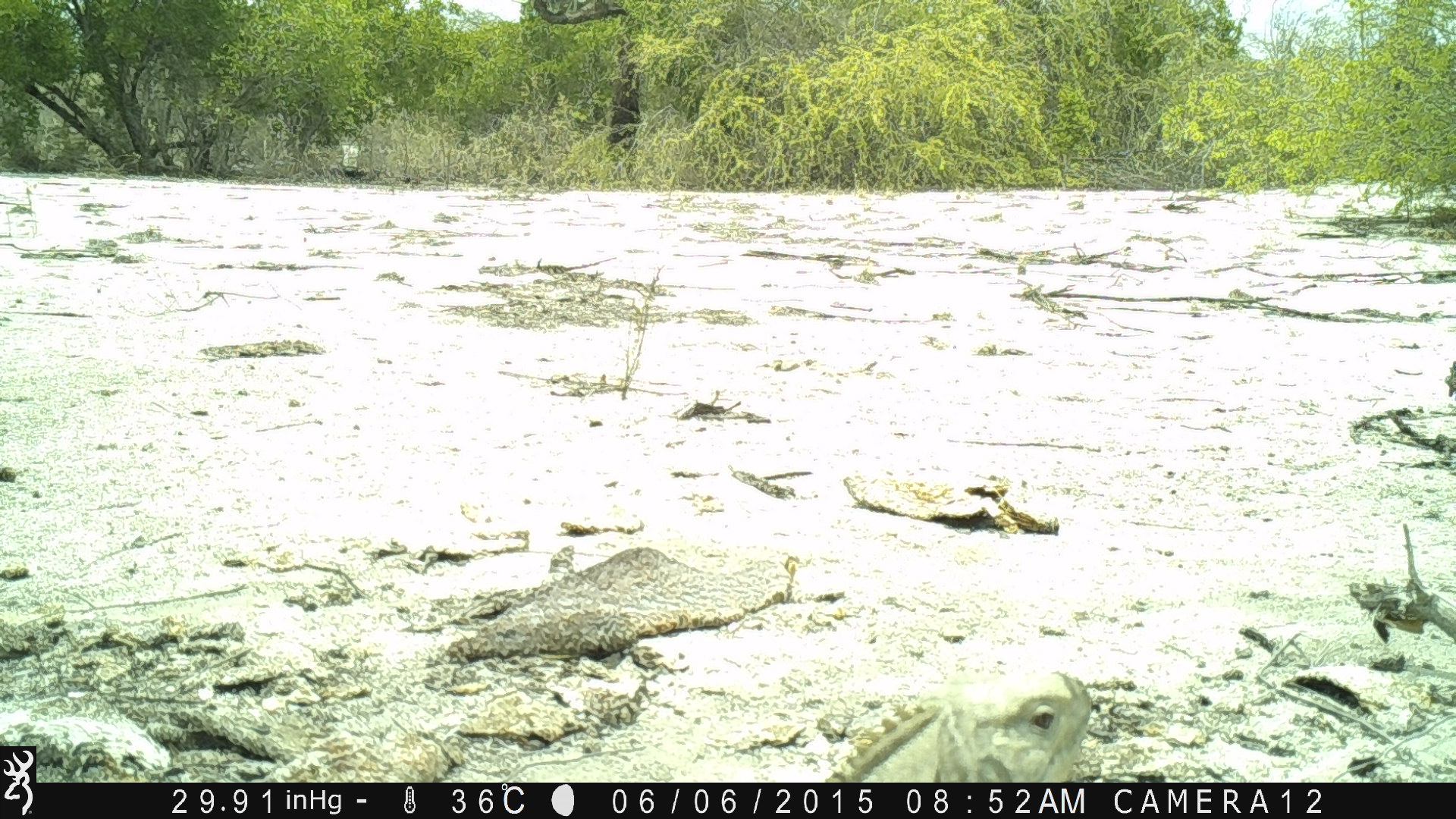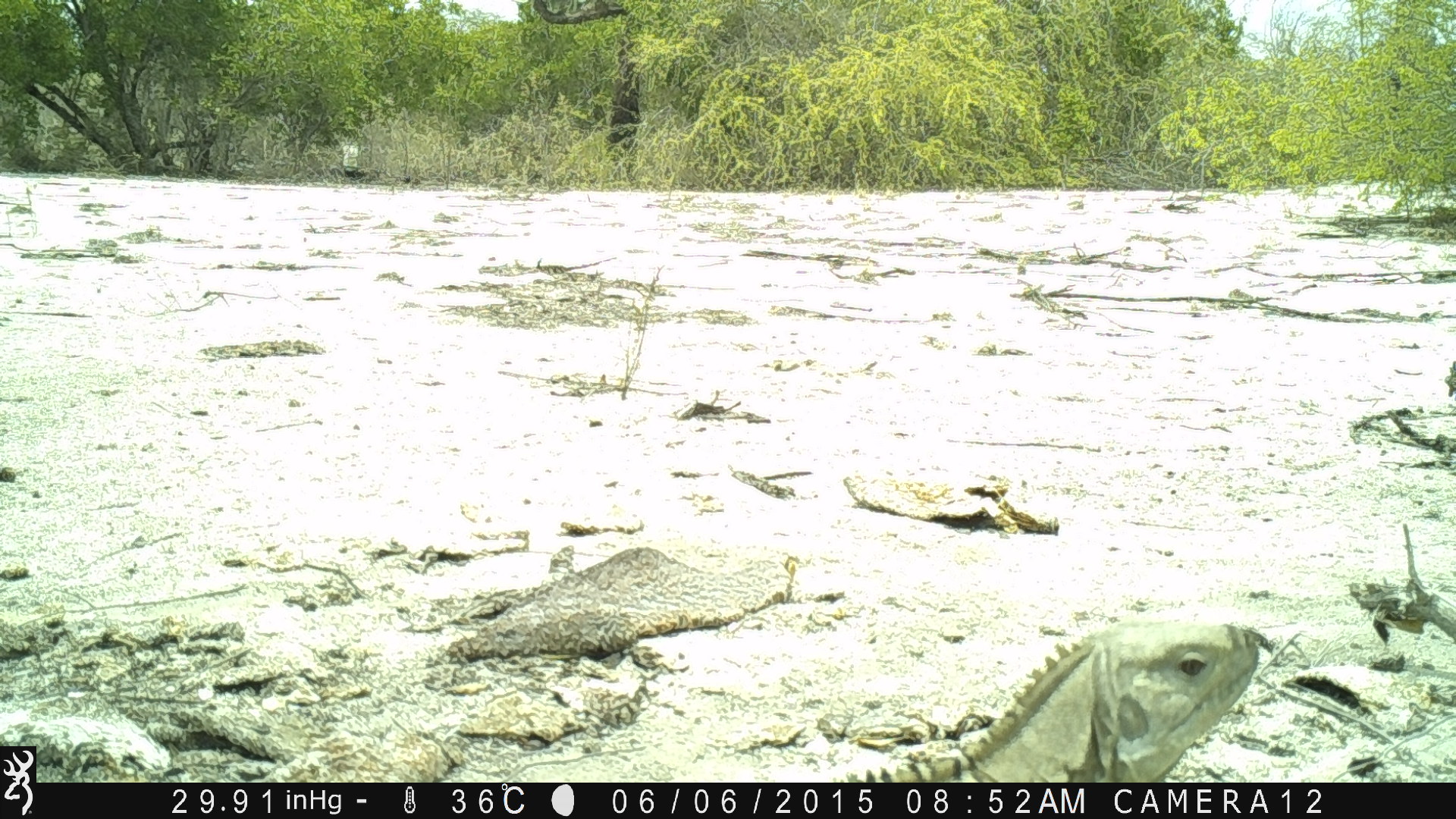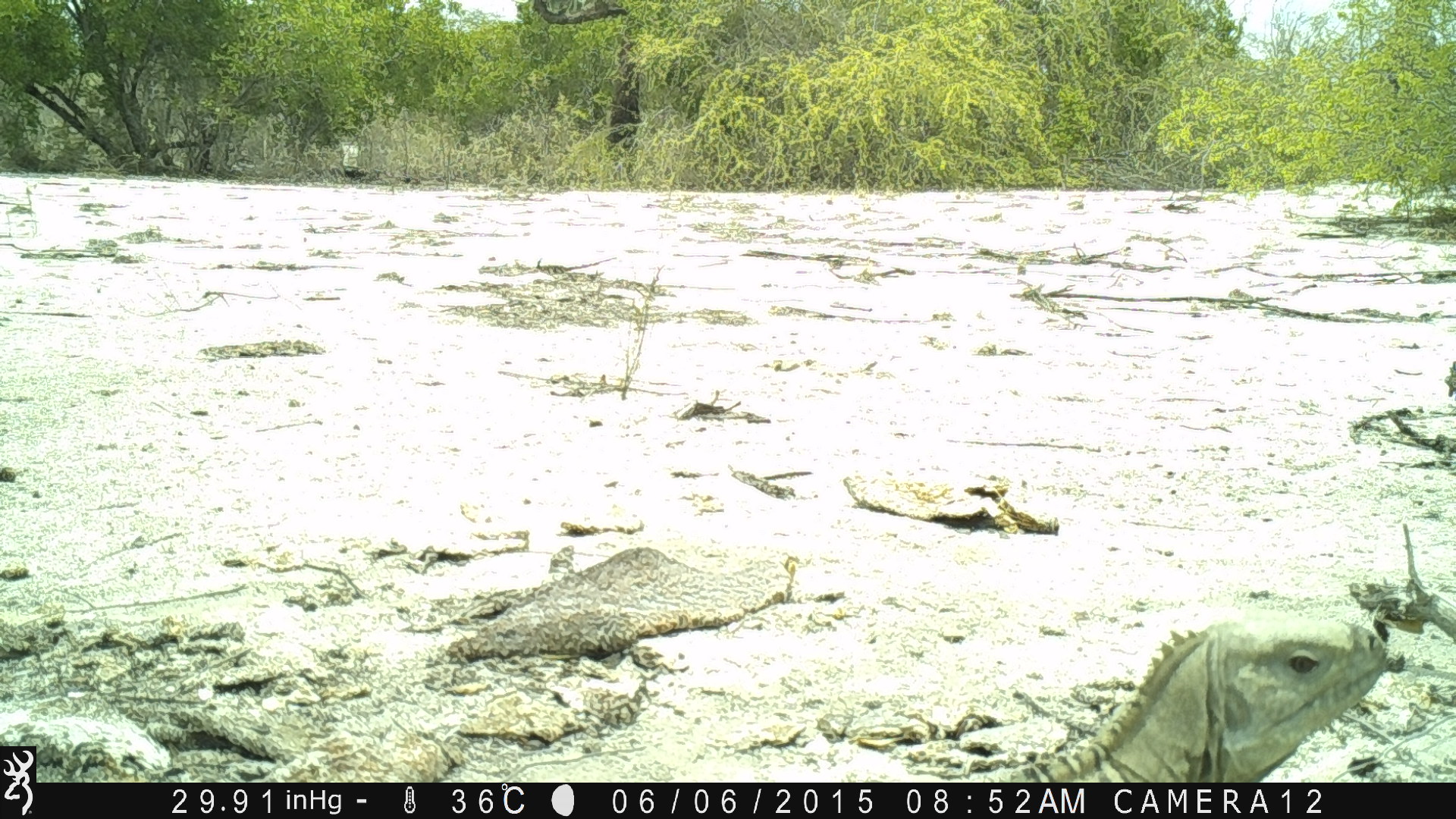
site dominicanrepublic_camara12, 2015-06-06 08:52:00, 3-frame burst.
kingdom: Animalia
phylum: Chordata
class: Reptilia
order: Squamata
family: Iguanidae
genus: Iguana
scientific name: Iguana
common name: typical iguanas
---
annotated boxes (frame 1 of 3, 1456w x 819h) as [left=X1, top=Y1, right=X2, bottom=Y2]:
iguana: [left=817, top=667, right=1094, bottom=783]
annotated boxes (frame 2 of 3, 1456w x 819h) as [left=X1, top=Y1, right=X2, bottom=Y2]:
iguana: [left=750, top=614, right=1268, bottom=783]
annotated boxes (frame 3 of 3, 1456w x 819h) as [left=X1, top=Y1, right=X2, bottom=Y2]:
iguana: [left=991, top=609, right=1393, bottom=780]